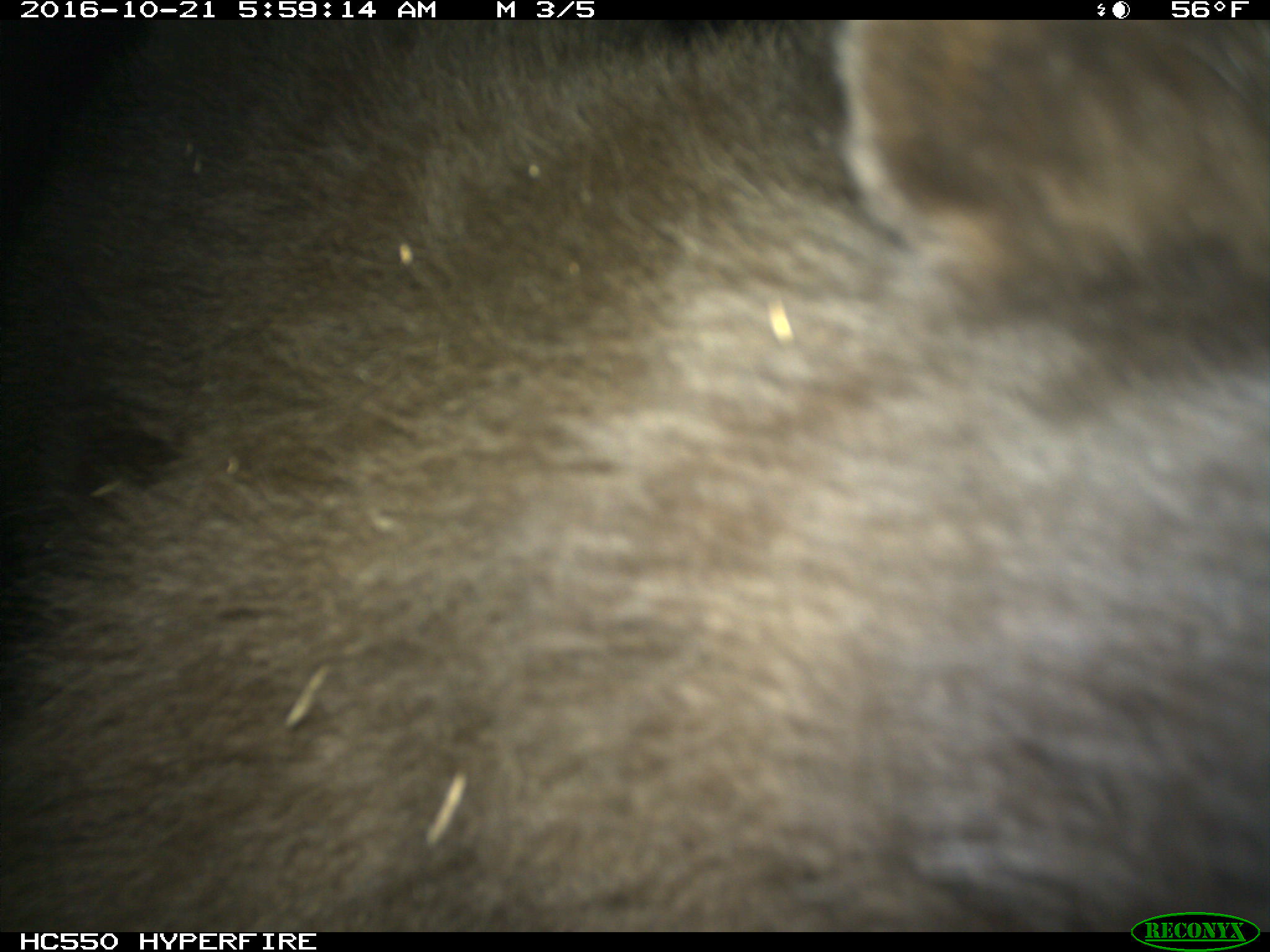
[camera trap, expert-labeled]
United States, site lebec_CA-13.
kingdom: Animalia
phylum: Chordata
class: Mammalia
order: Carnivora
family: Ursidae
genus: Ursus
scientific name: Ursus americanus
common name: american black bear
Ursus americanus (american black bear).